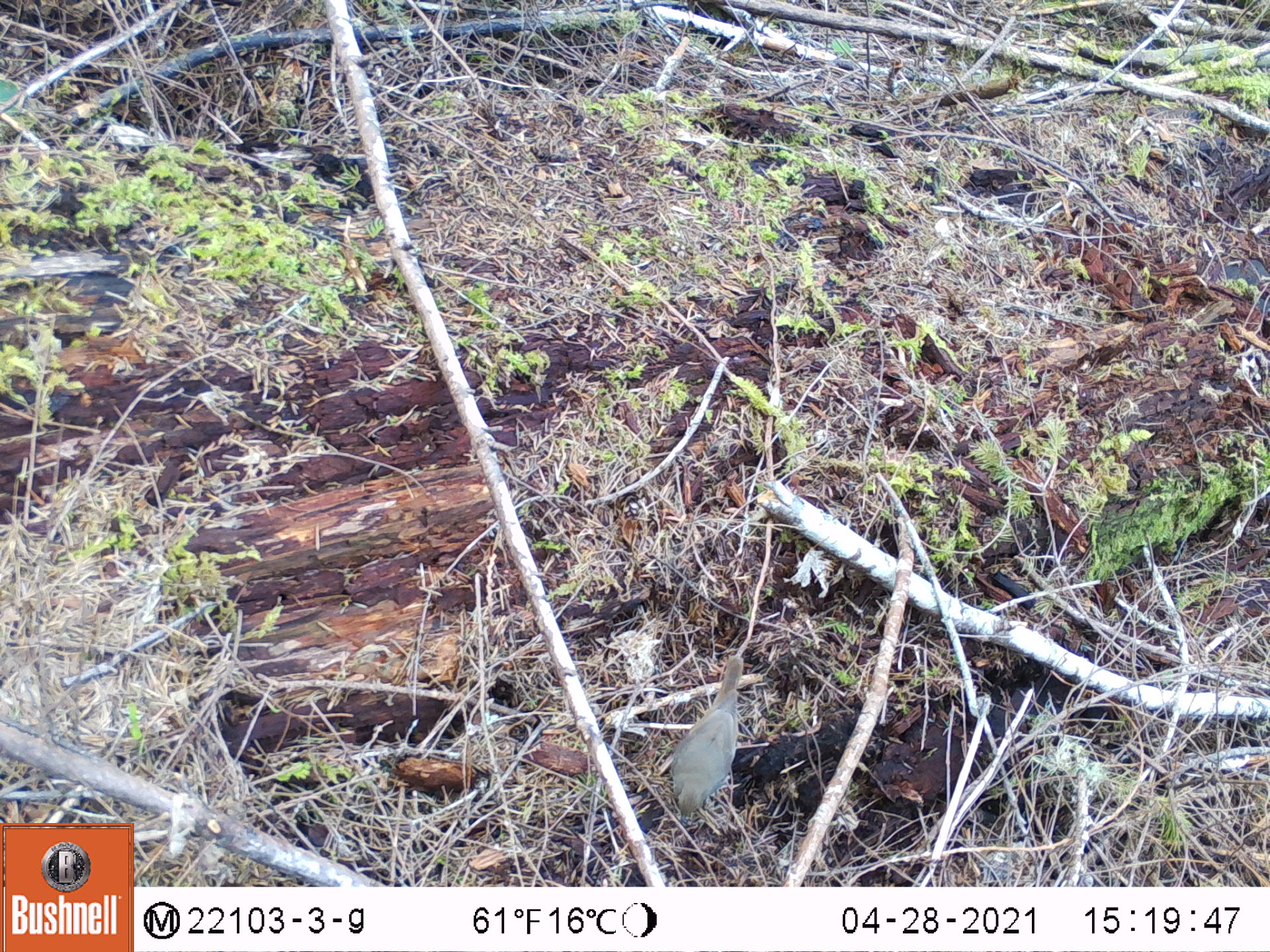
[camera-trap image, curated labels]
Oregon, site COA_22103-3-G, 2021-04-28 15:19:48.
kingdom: Animalia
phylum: Chordata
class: Aves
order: Passeriformes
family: Turdidae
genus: Catharus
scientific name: Catharus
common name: brown thrushes and nightingale-thrushes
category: catharus species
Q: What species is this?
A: Catharus species (brown thrushes and nightingale-thrushes) (Catharus).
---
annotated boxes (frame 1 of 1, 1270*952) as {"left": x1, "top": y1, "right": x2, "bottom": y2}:
catharus species: {"left": 645, "top": 631, "right": 769, "bottom": 837}